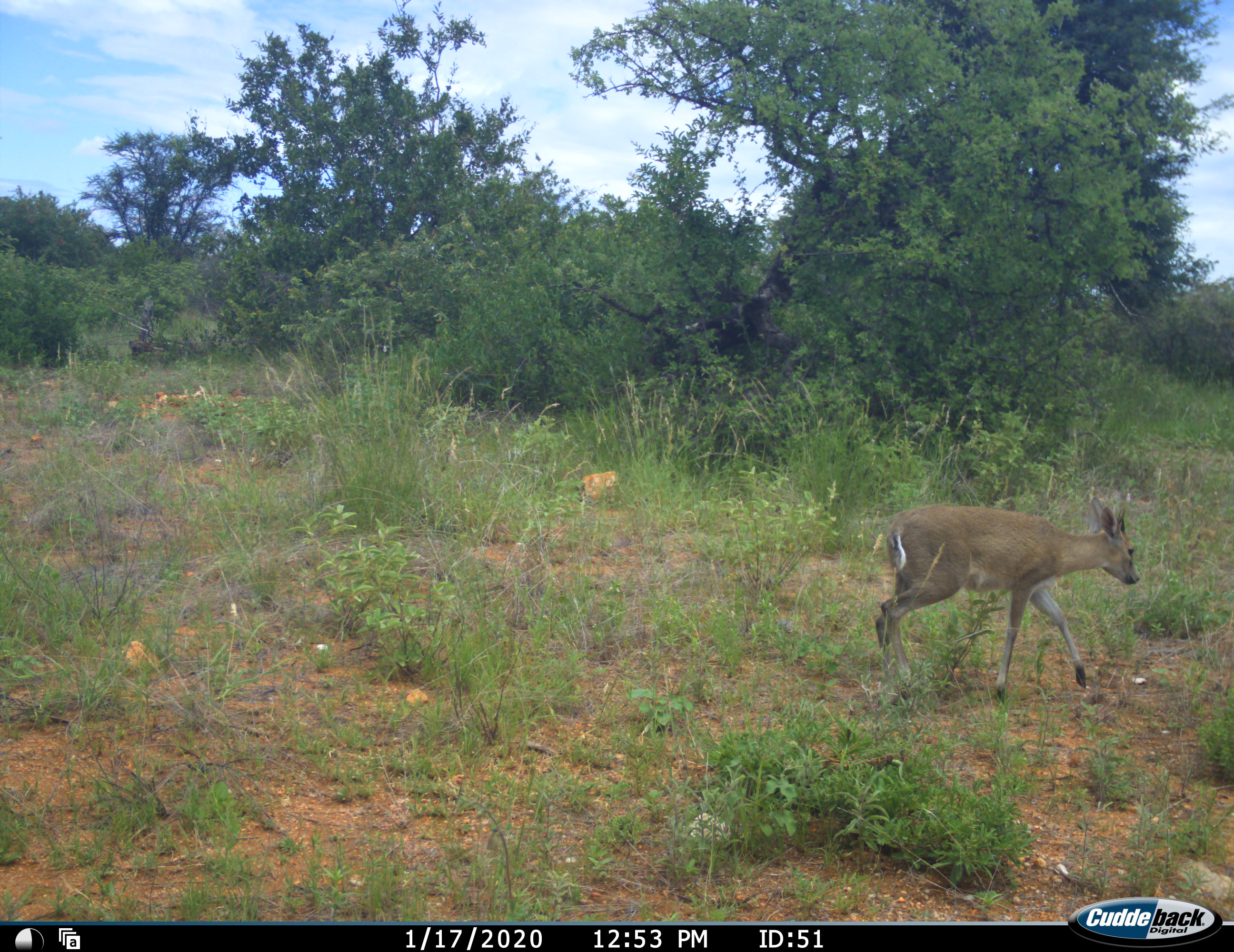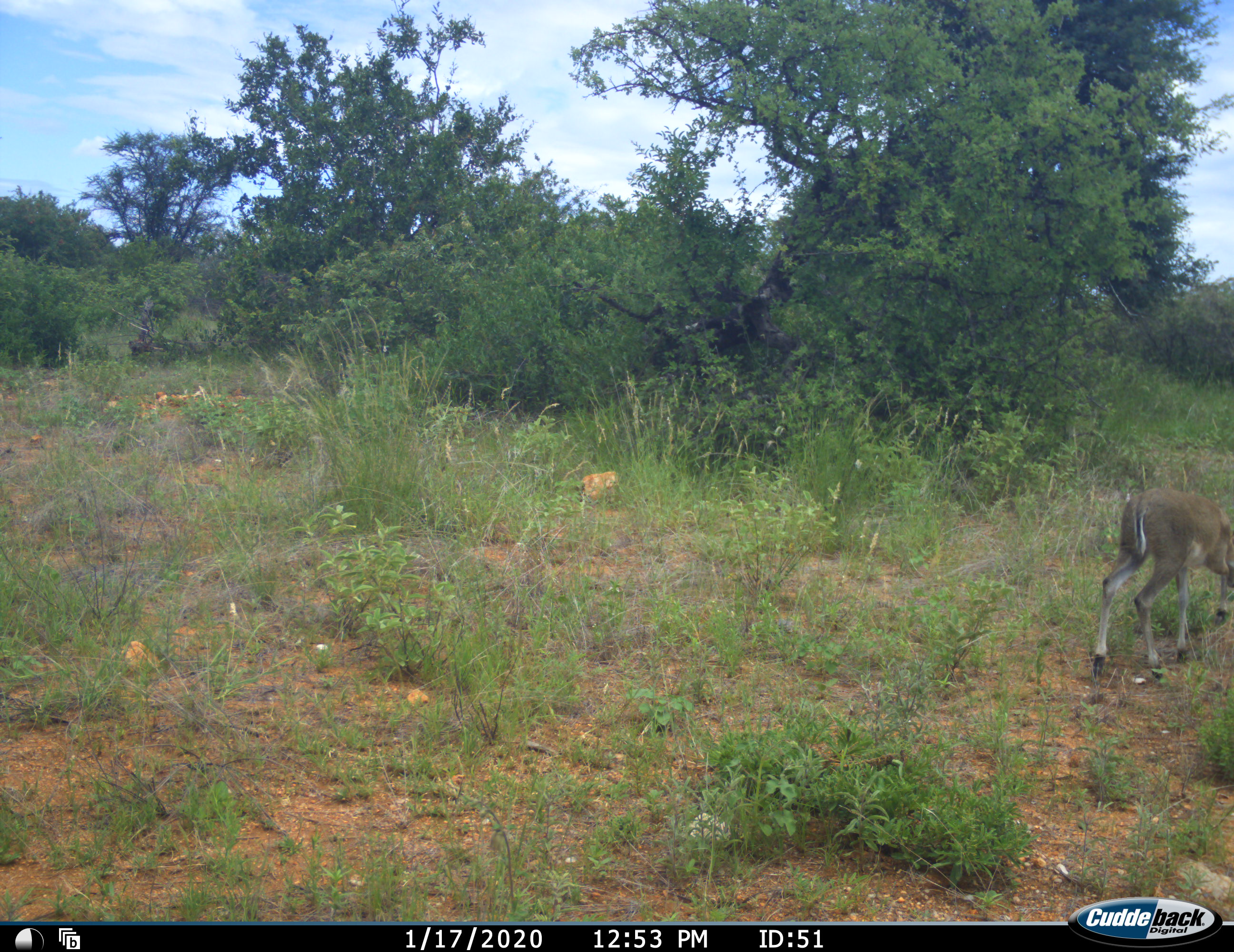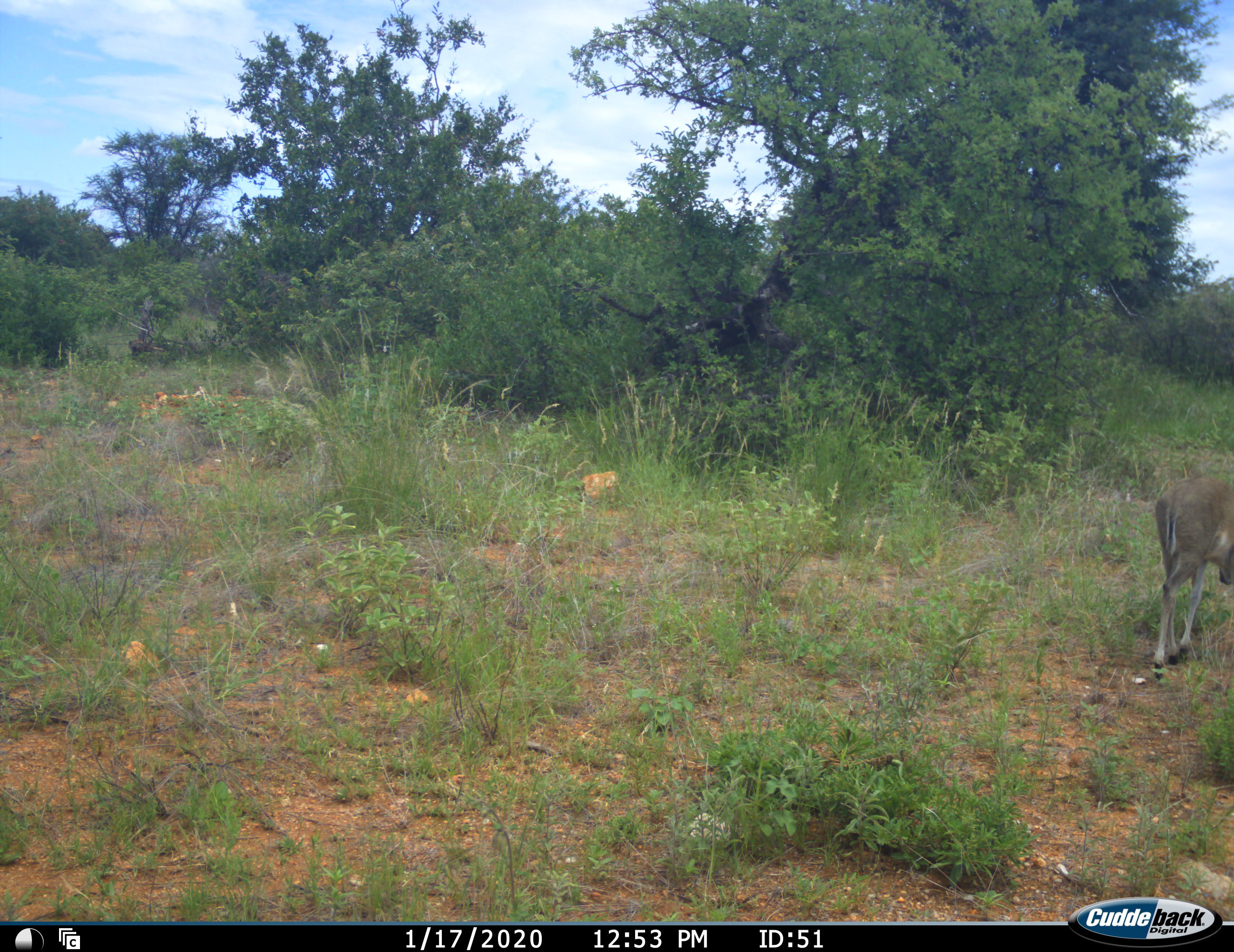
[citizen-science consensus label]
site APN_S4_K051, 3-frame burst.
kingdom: Animalia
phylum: Chordata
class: Mammalia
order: Artiodactyla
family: Bovidae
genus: Sylvicapra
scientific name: Sylvicapra grimmia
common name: common duiker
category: duikercommongrey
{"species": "duikercommongrey (common duiker) (Sylvicapra grimmia)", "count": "1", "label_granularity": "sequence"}